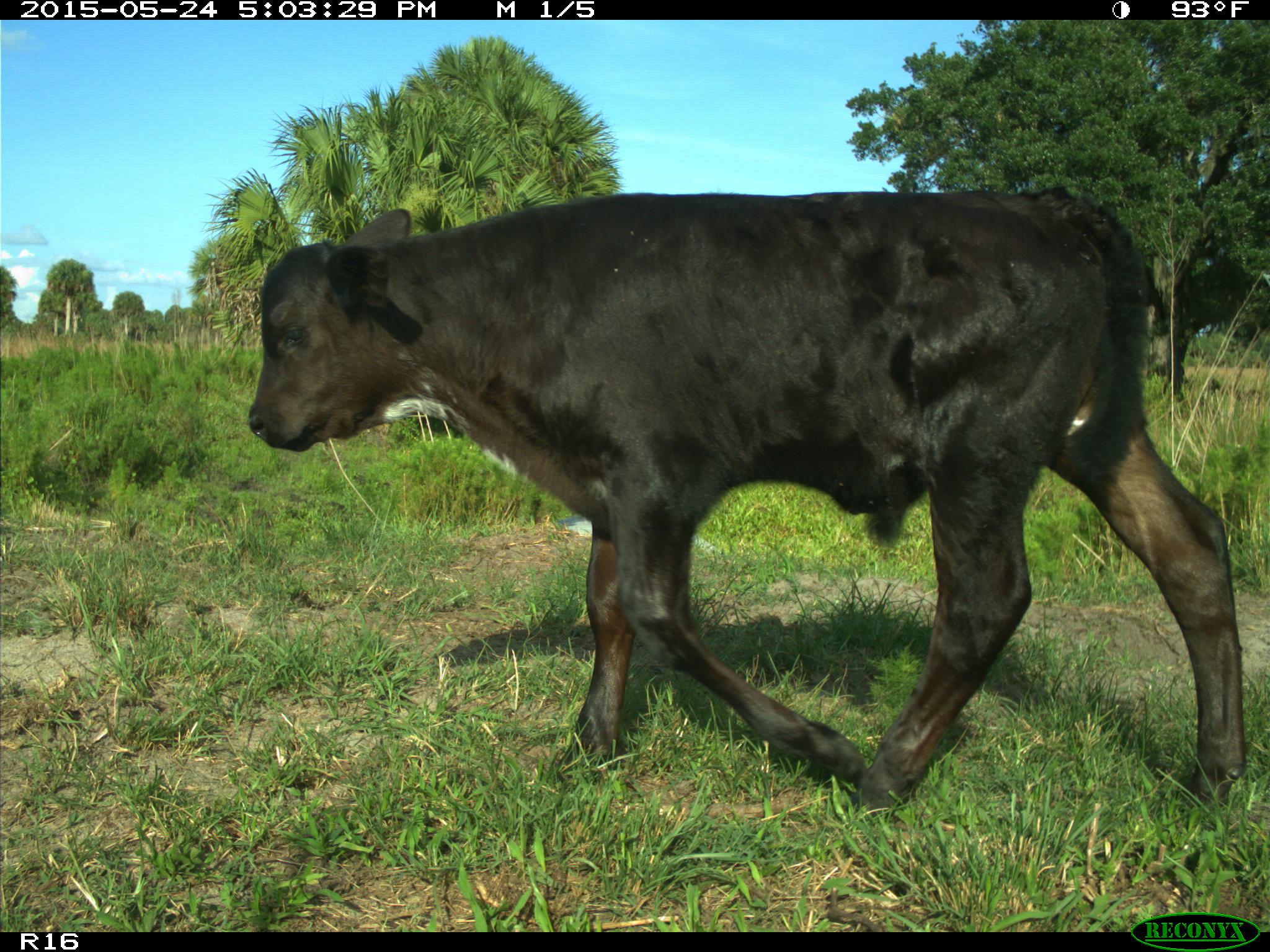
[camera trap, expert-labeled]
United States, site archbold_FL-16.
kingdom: Animalia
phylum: Chordata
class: Mammalia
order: Artiodactyla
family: Bovidae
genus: Bos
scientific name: Bos taurus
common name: domestic cow